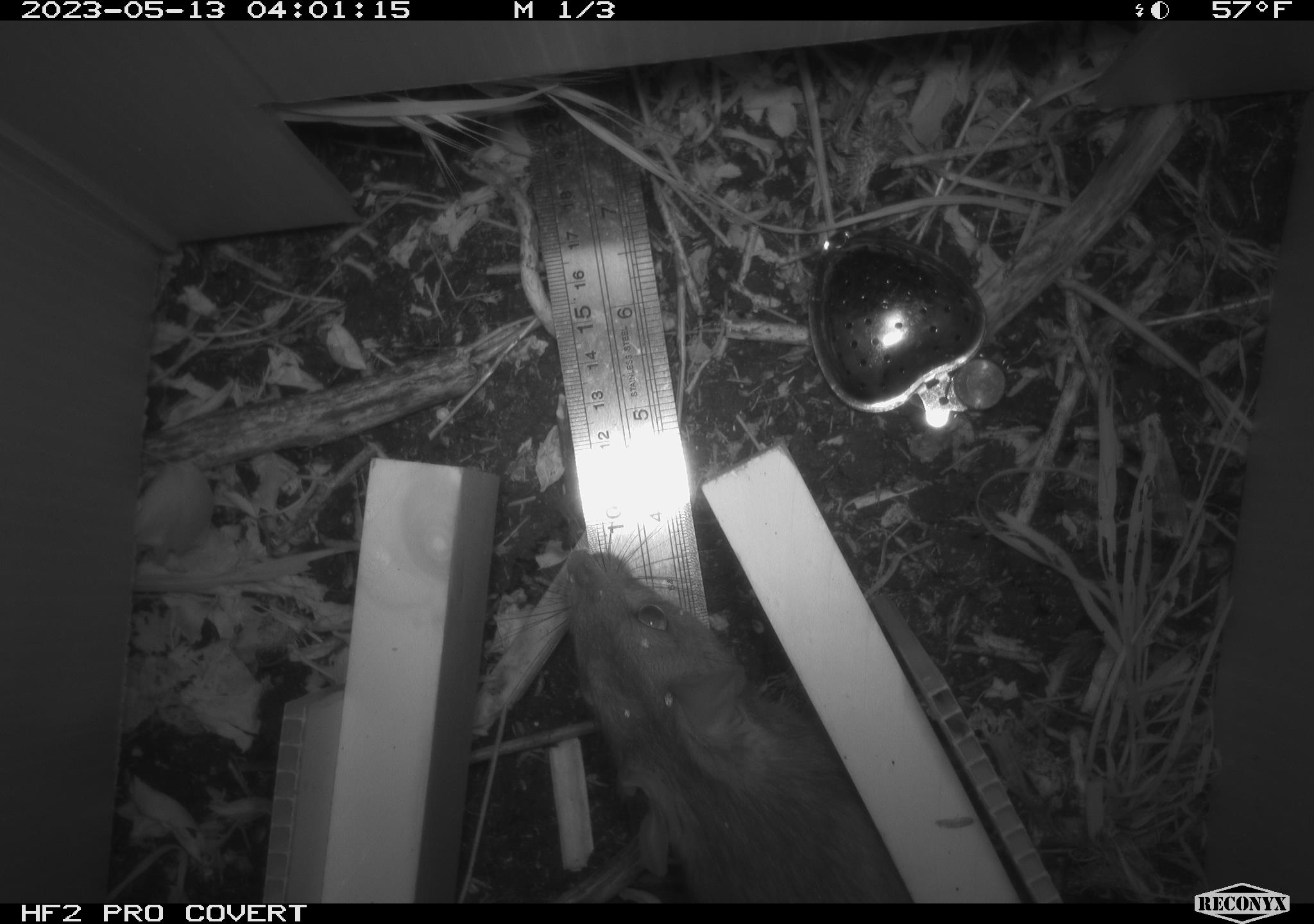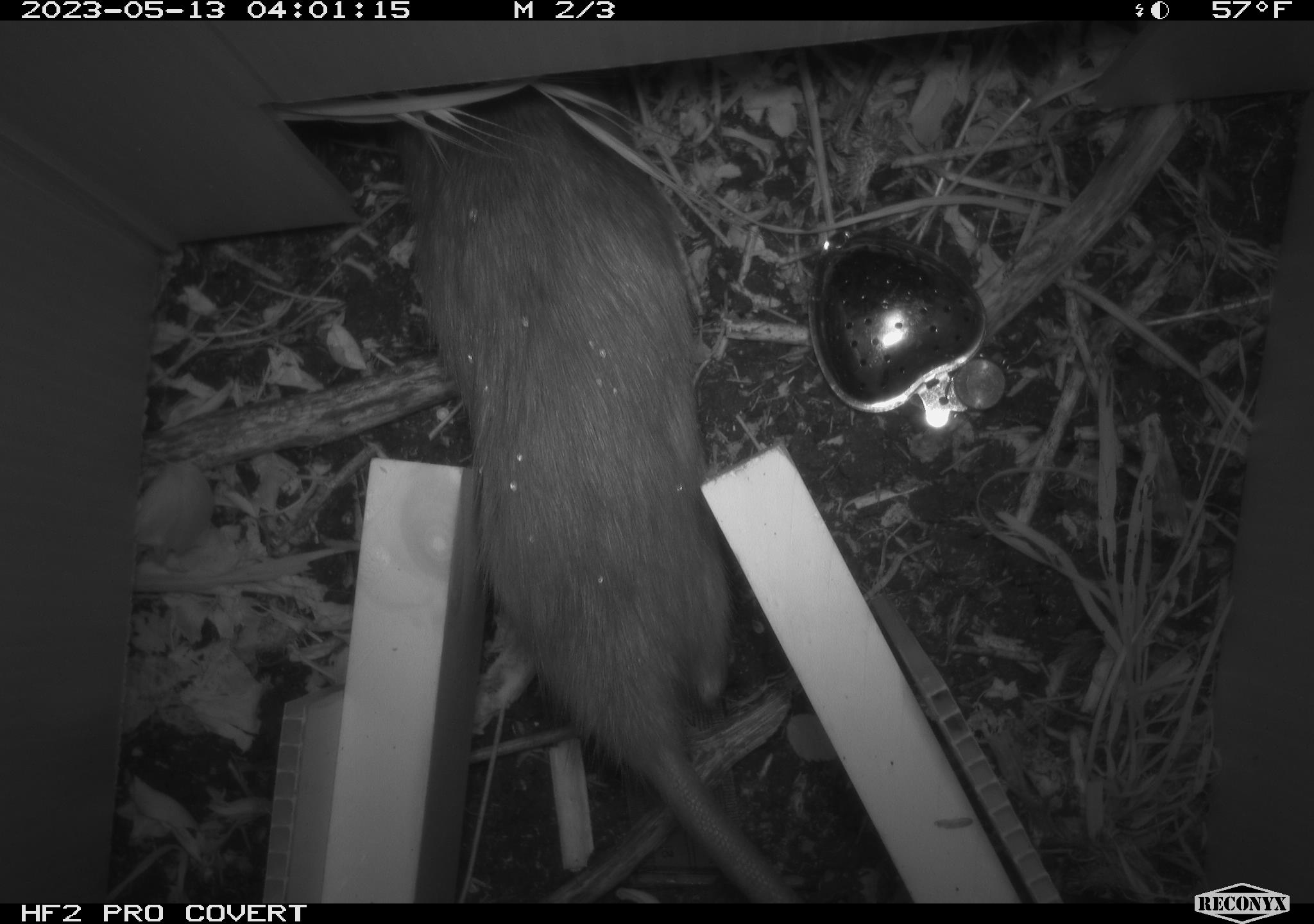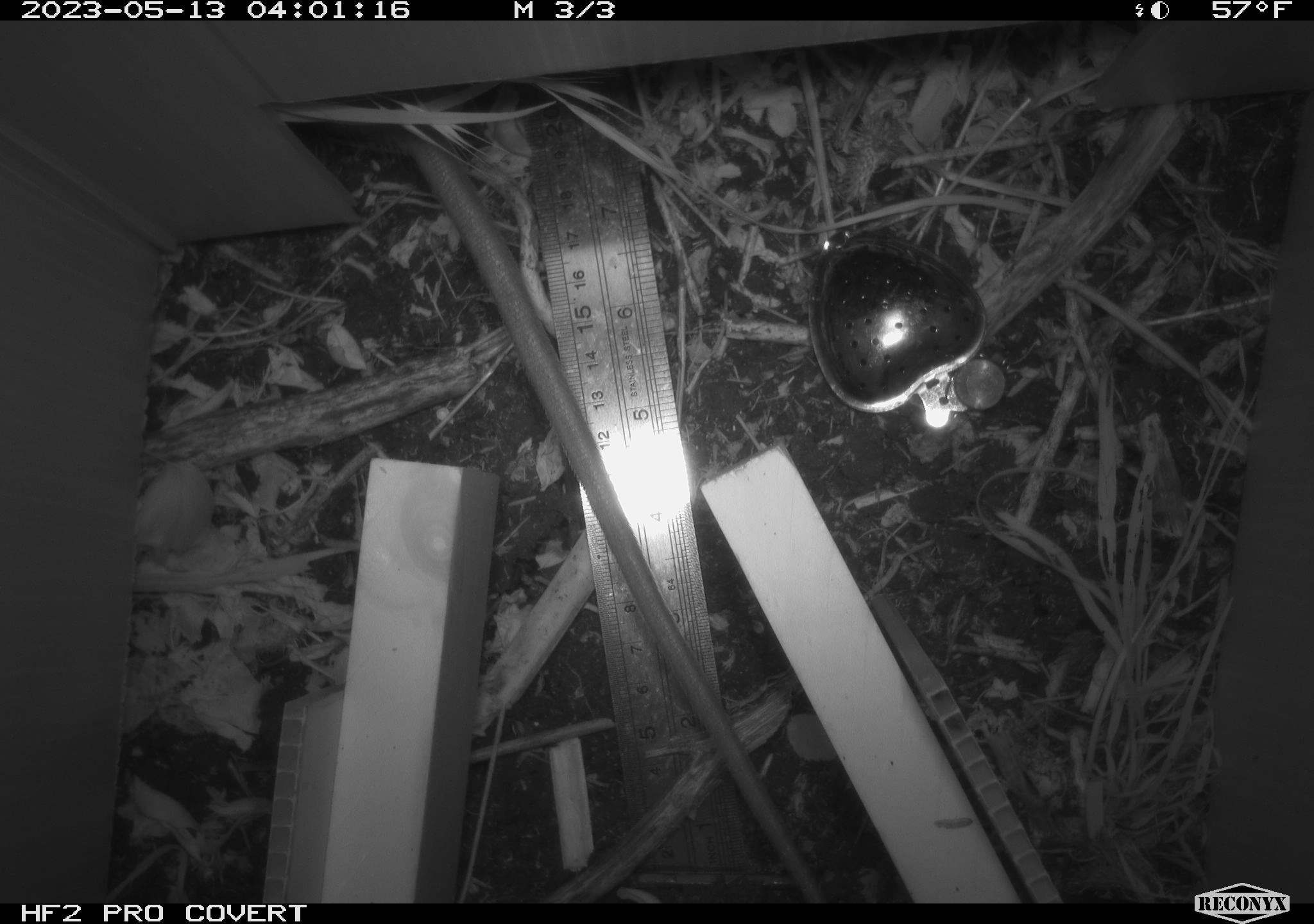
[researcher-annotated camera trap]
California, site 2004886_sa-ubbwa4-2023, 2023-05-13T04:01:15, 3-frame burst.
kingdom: Animalia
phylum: Chordata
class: Mammalia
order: Rodentia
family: Muridae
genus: Rattus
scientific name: Rattus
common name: rat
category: rattus species